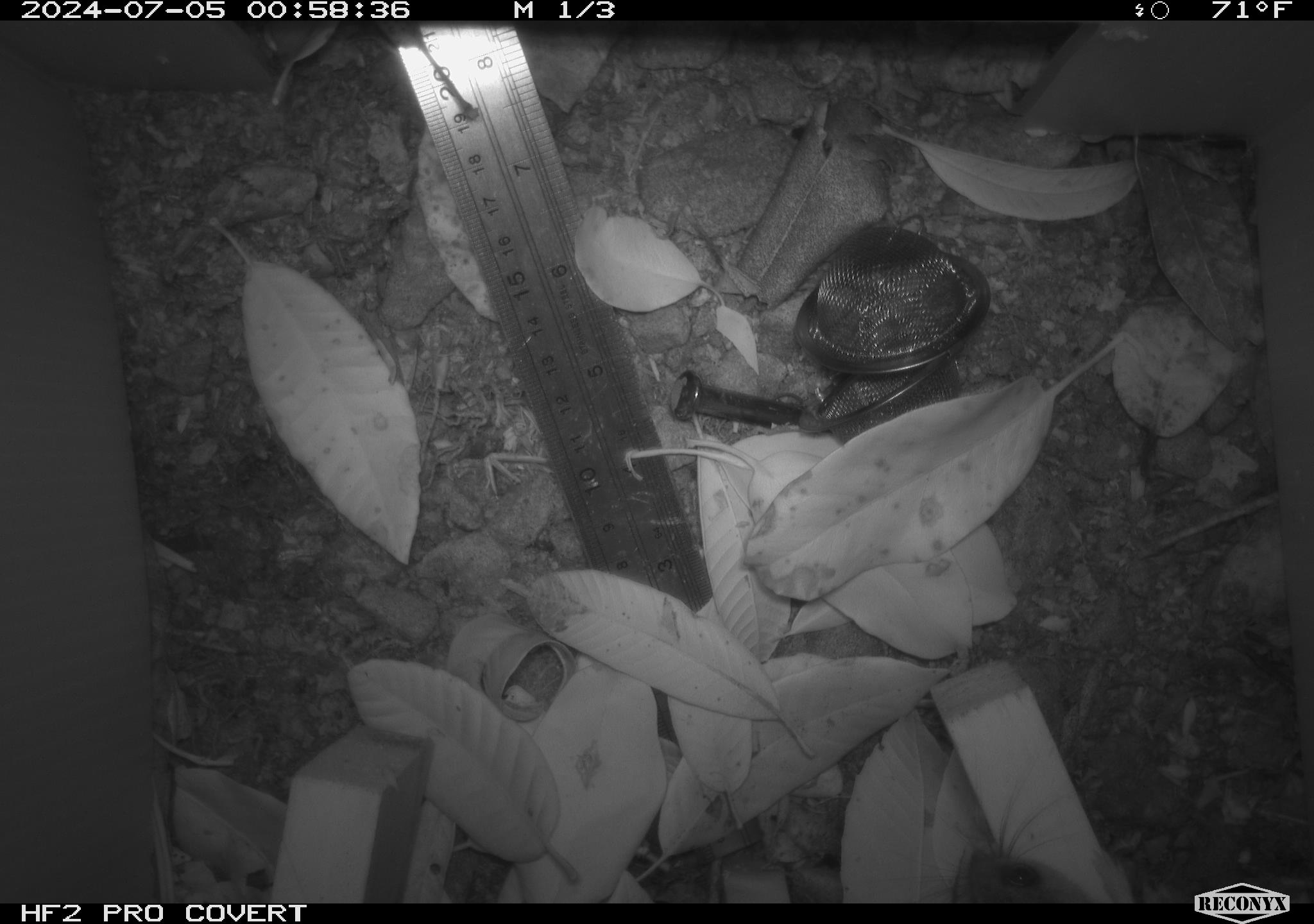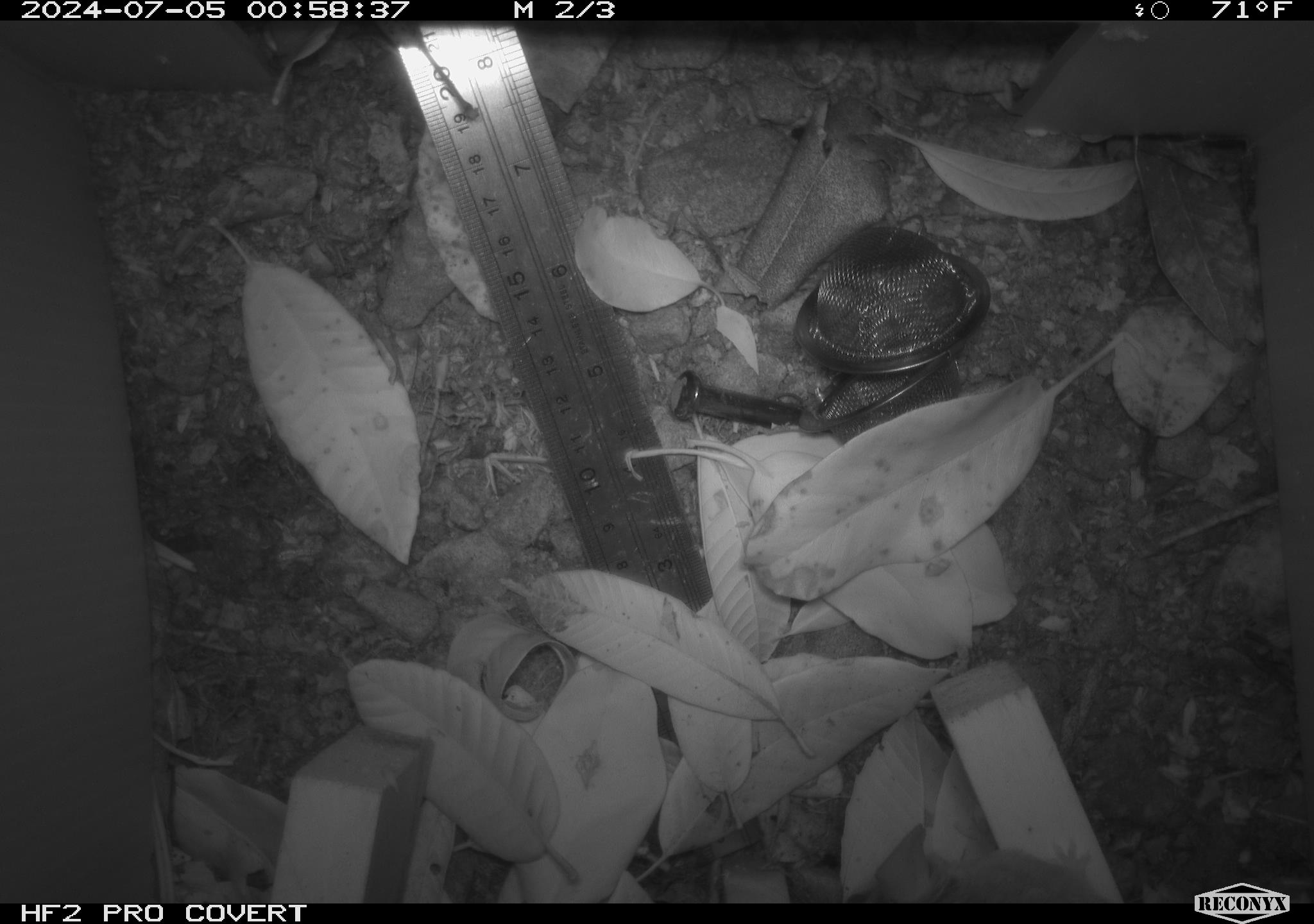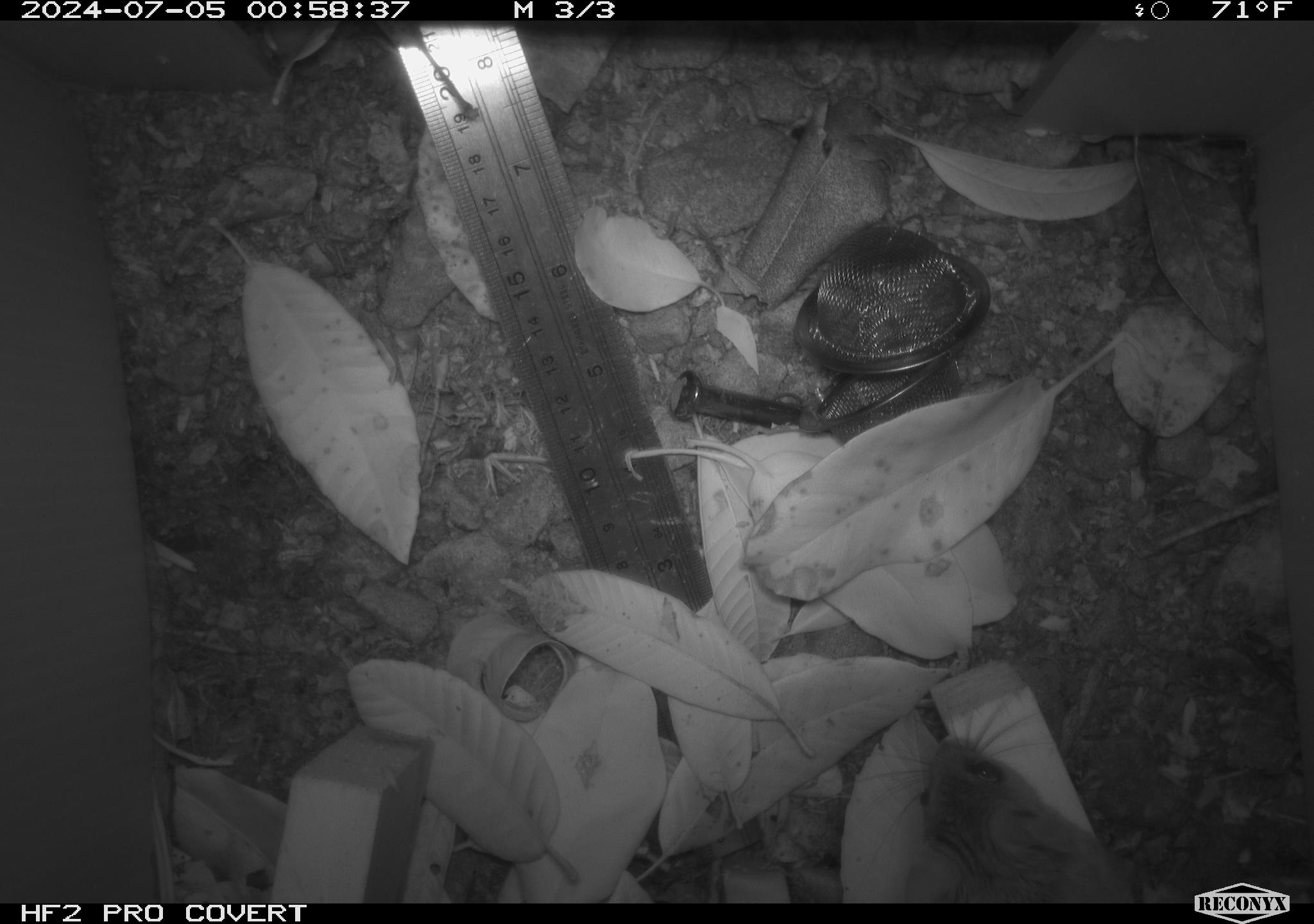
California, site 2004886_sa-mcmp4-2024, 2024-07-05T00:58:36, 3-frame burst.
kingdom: Animalia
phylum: Chordata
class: Mammalia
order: Rodentia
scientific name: Rodentia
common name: mouse species